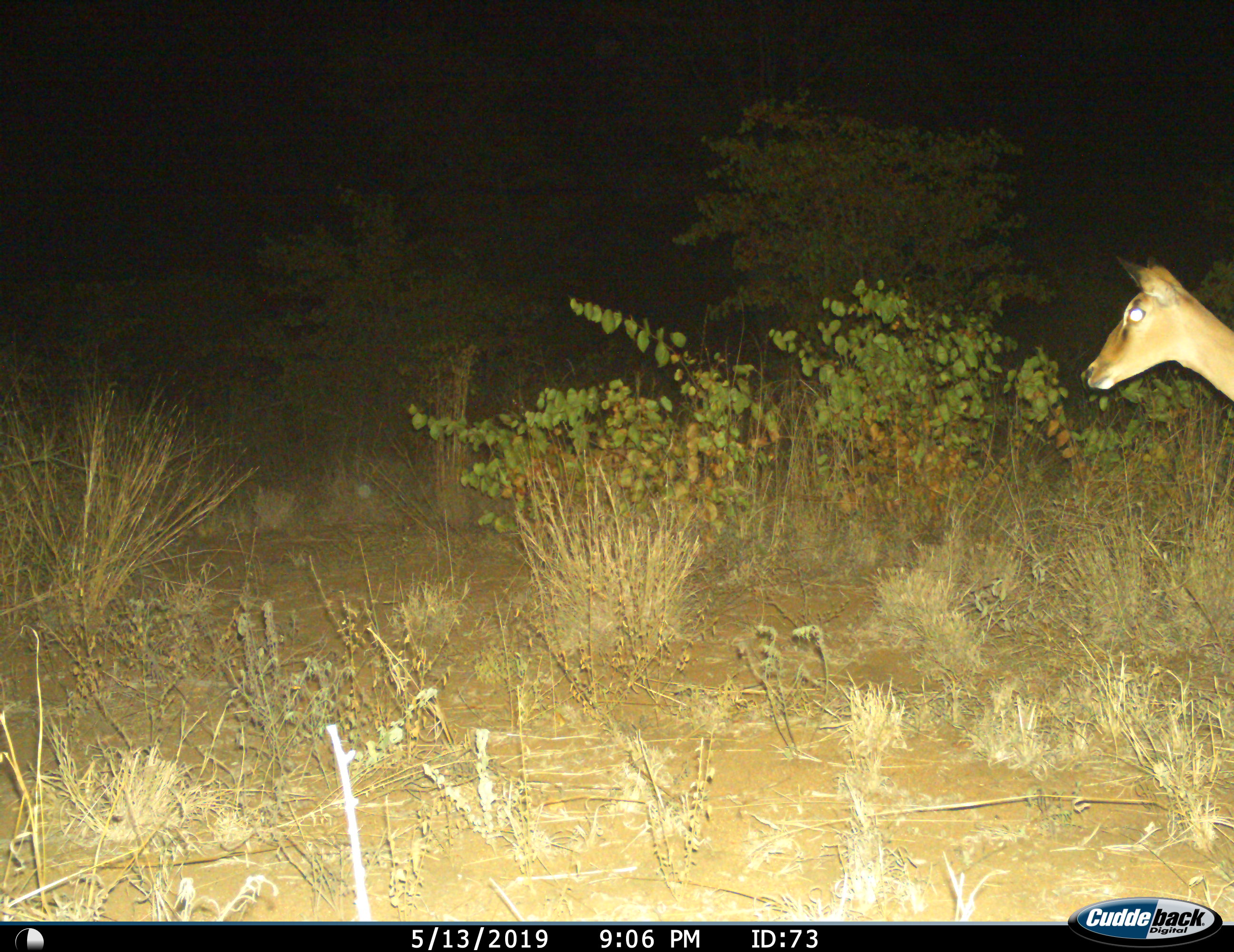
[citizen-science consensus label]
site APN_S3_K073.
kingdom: Animalia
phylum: Chordata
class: Mammalia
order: Artiodactyla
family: Bovidae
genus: Aepyceros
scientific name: Aepyceros melampus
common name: impala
Impala (Aepyceros melampus), count 1. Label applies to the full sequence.